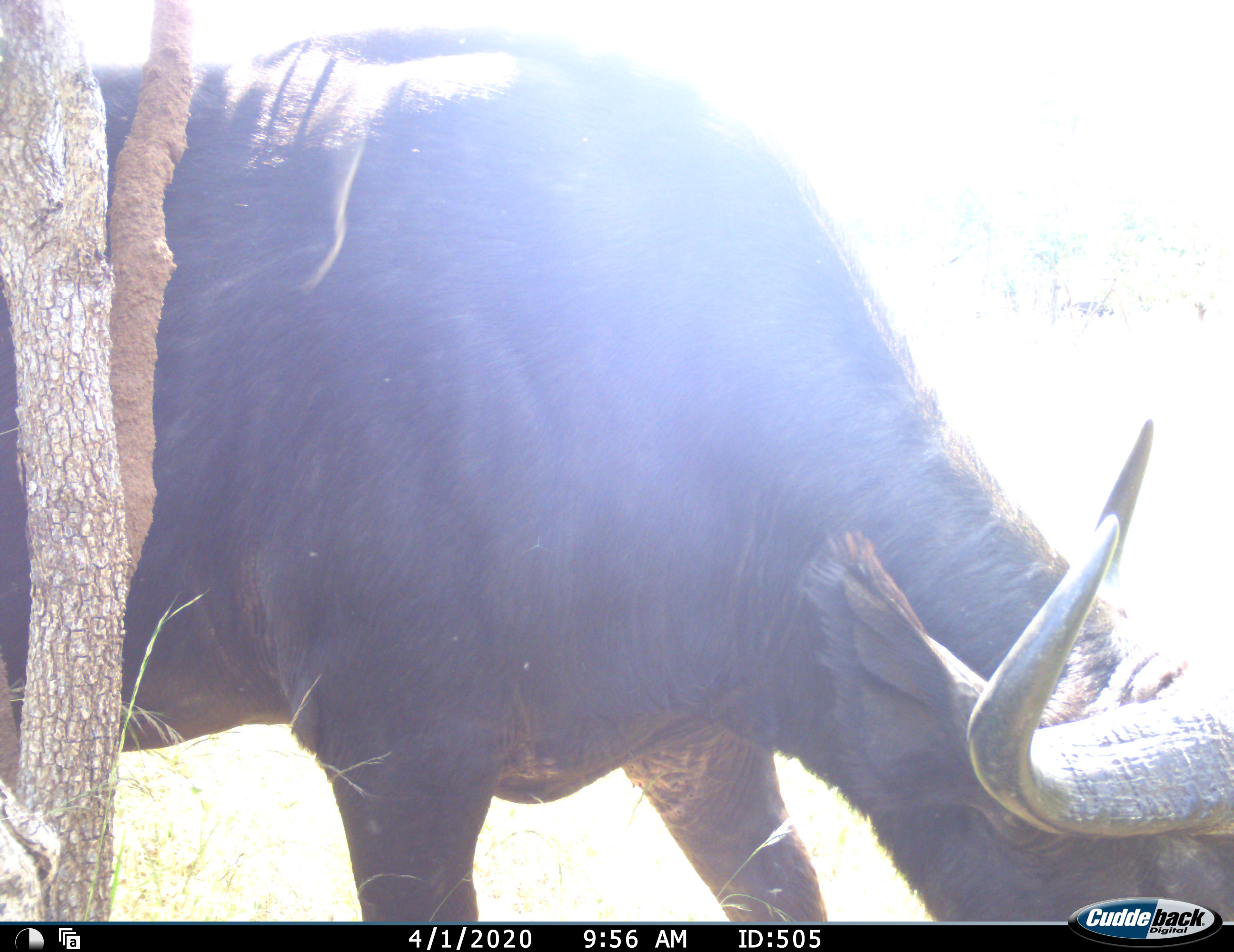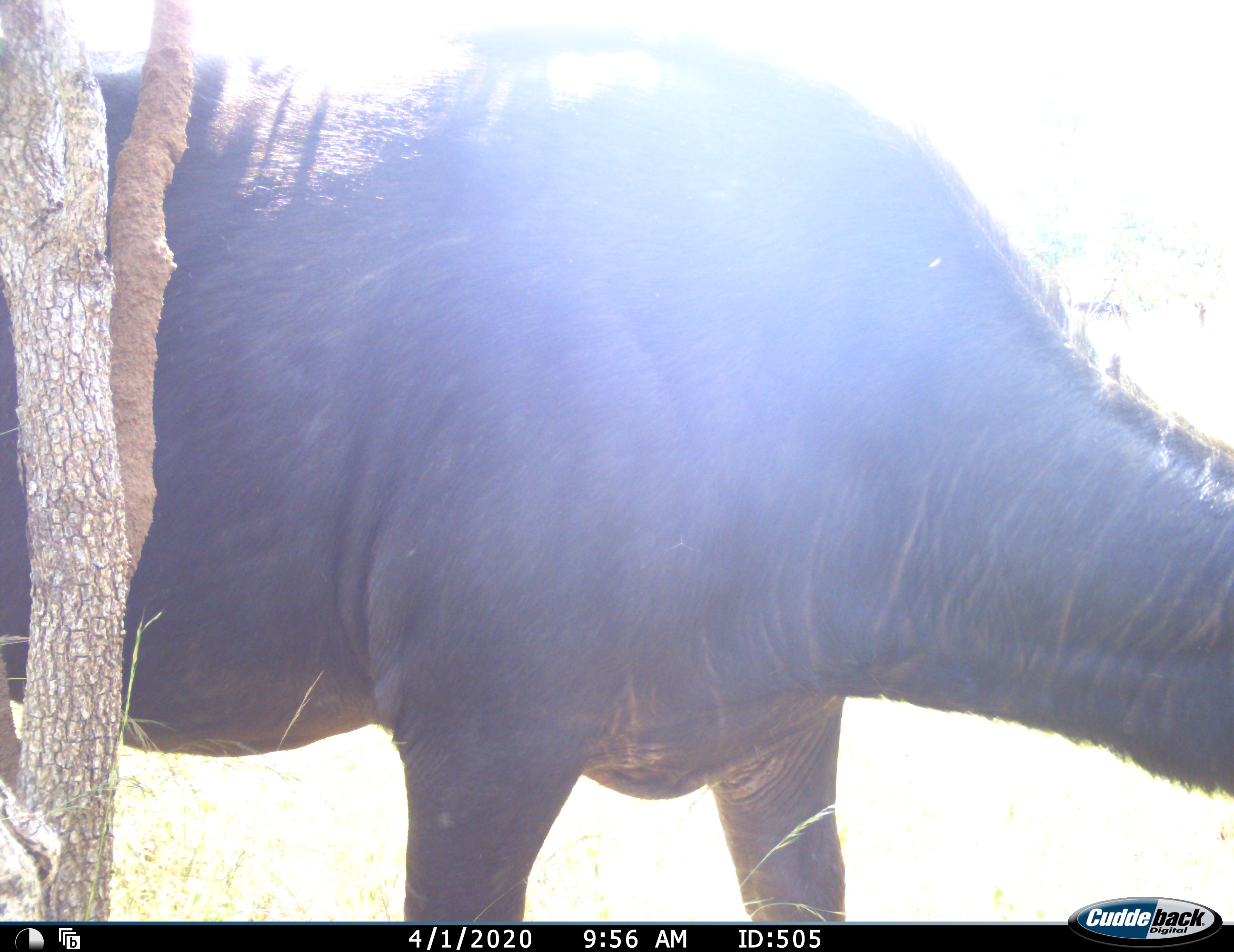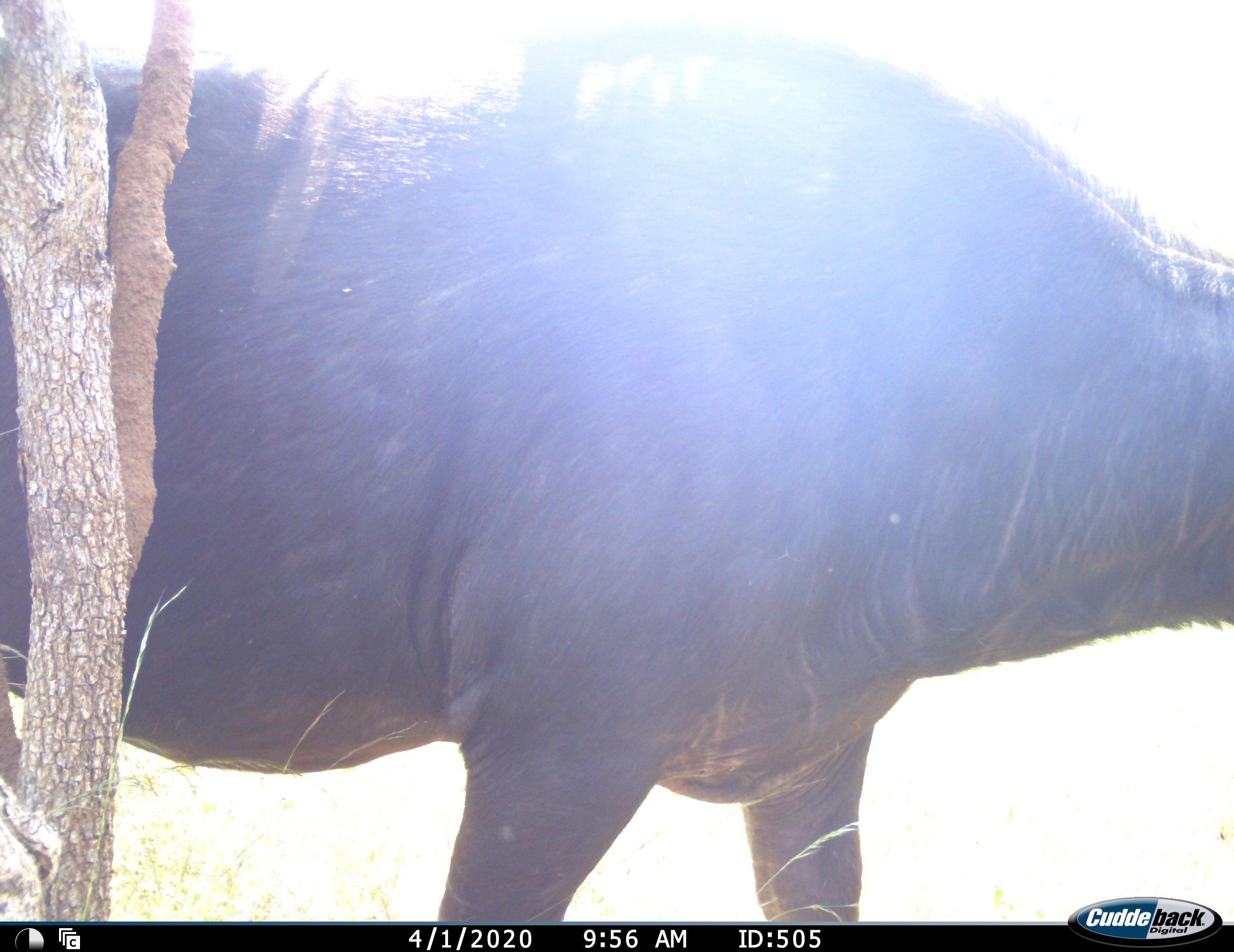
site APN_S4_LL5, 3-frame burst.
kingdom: Animalia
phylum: Chordata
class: Mammalia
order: Artiodactyla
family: Bovidae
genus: Syncerus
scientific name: Syncerus caffer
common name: african buffalo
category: buffalo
Buffalo (african buffalo) (Syncerus caffer), count 1. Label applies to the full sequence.